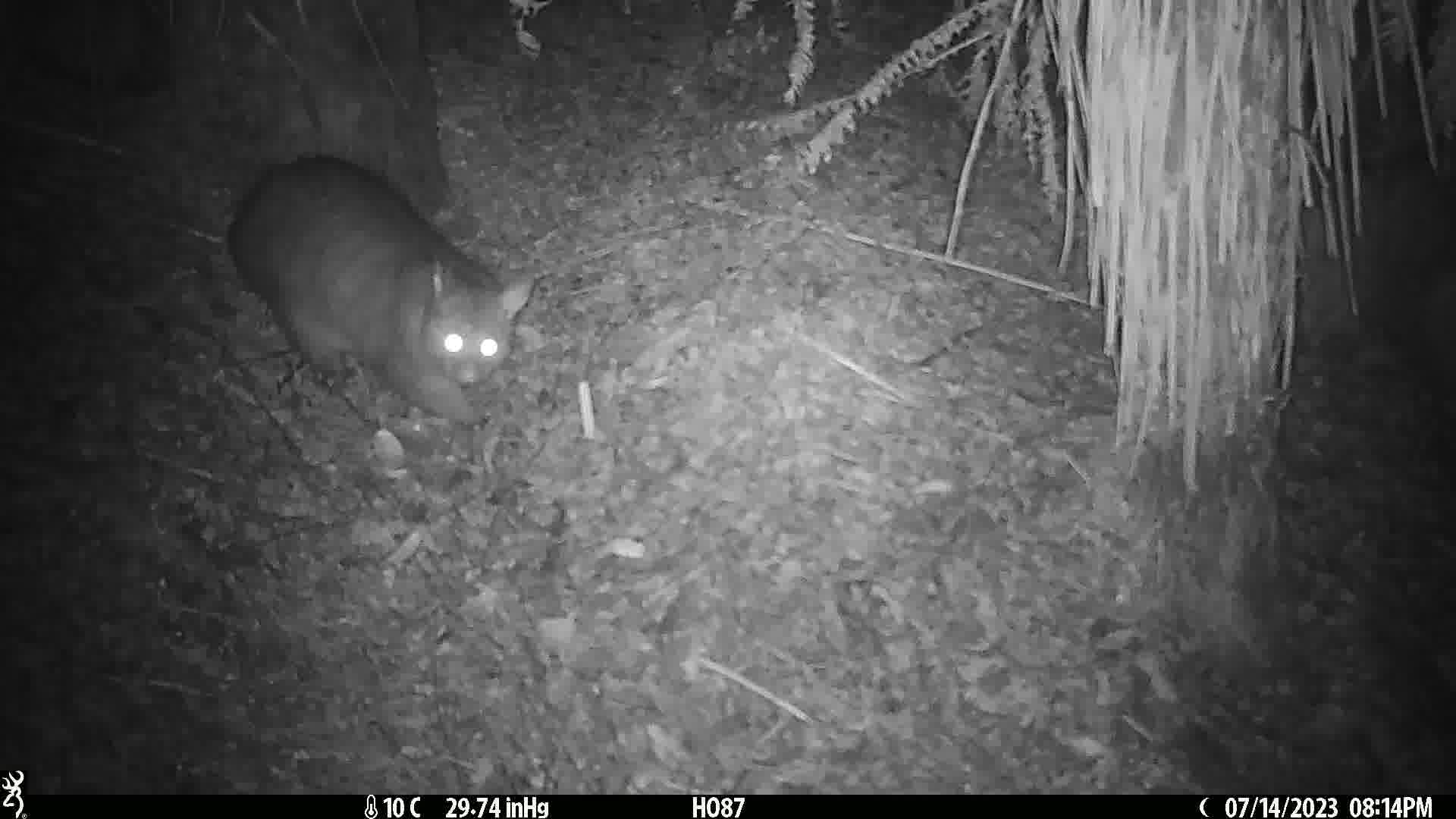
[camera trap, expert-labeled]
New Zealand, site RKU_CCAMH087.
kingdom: Animalia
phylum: Chordata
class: Mammalia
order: Diprotodontia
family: Phalangeridae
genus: Trichosurus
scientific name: Trichosurus vulpecula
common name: common brushtail possum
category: possum